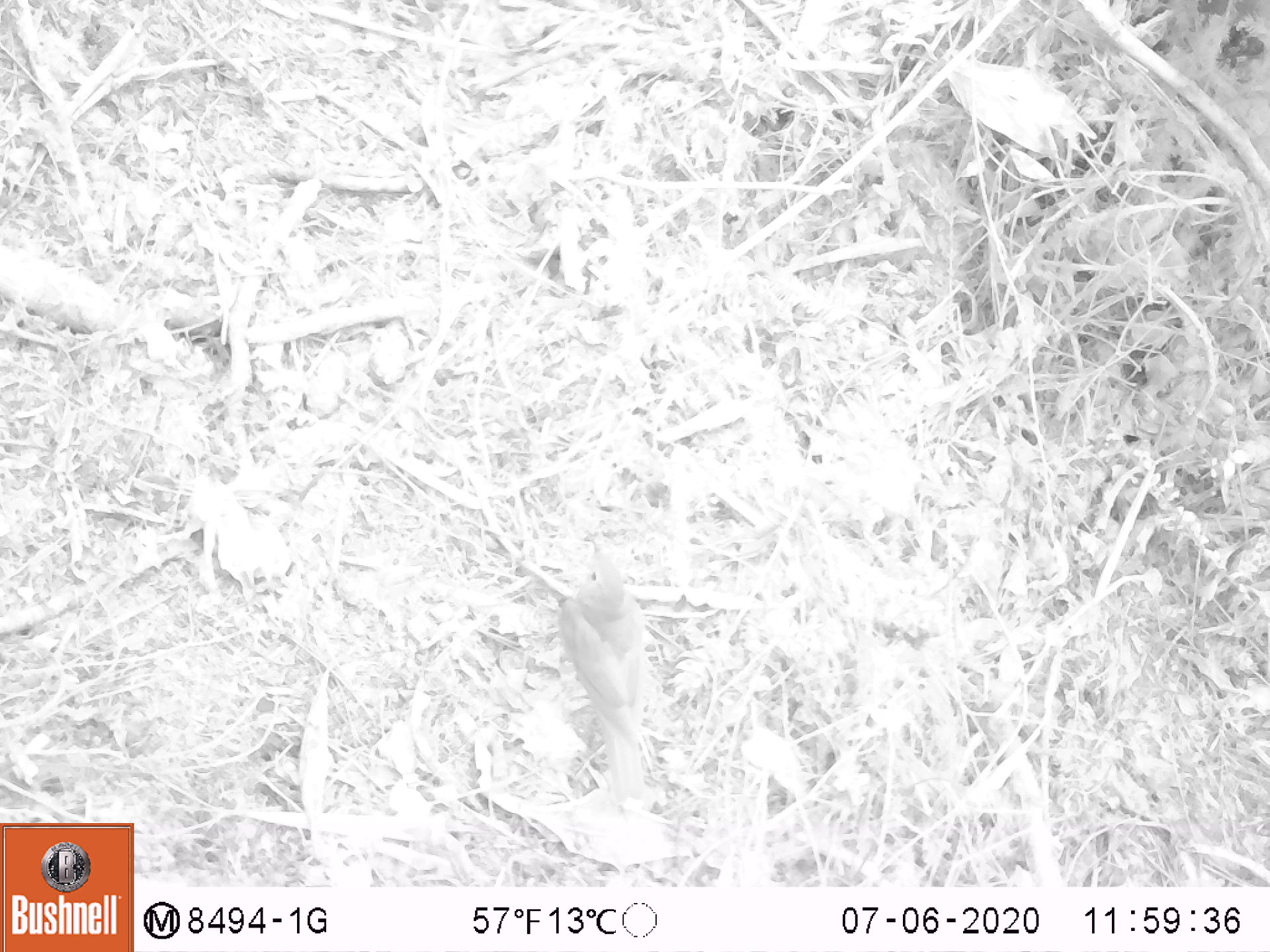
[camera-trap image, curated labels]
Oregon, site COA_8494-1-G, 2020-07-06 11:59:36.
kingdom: Animalia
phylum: Chordata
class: Aves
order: Passeriformes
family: Turdidae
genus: Catharus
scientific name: Catharus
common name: brown thrushes and nightingale-thrushes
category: catharus species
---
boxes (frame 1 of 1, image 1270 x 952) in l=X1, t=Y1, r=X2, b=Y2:
catharus species: l=556, t=547, r=653, b=803